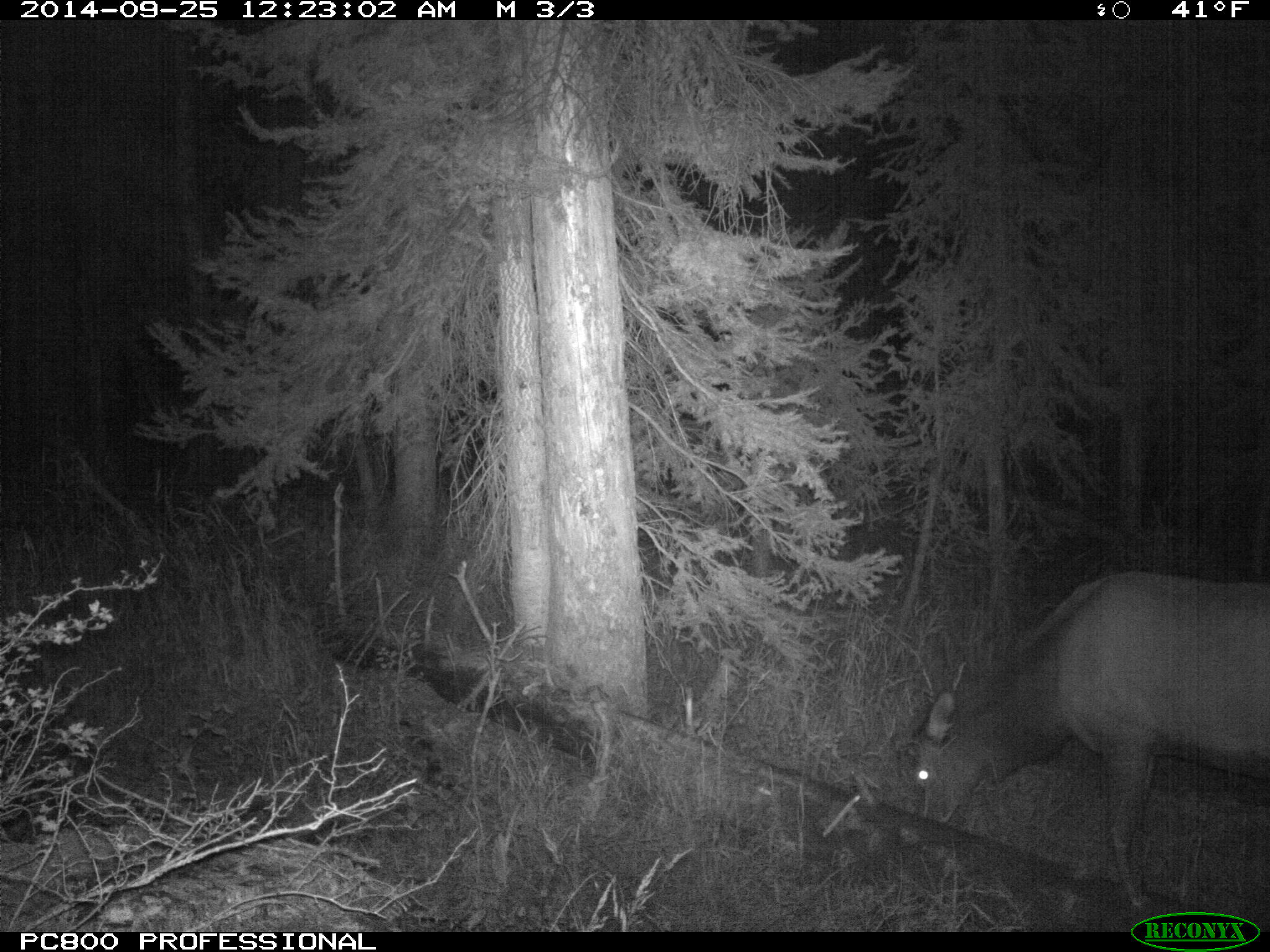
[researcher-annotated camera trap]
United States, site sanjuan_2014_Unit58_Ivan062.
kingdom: Animalia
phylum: Chordata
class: Mammalia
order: Artiodactyla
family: Cervidae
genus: Cervus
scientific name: Cervus elaphus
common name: red deer